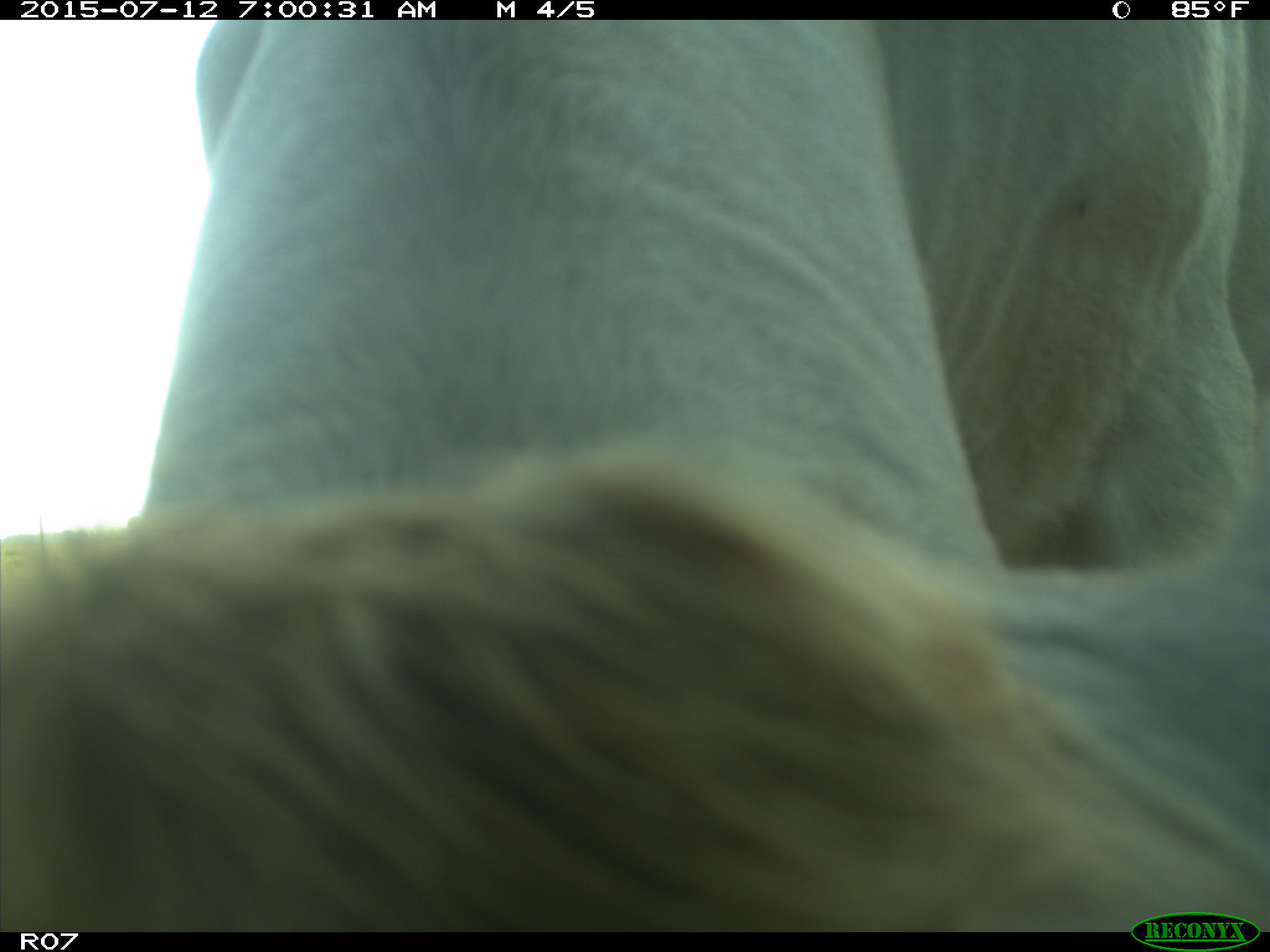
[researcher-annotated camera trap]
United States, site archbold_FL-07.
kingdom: Animalia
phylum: Chordata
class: Mammalia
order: Artiodactyla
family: Bovidae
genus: Bos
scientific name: Bos taurus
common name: domestic cow